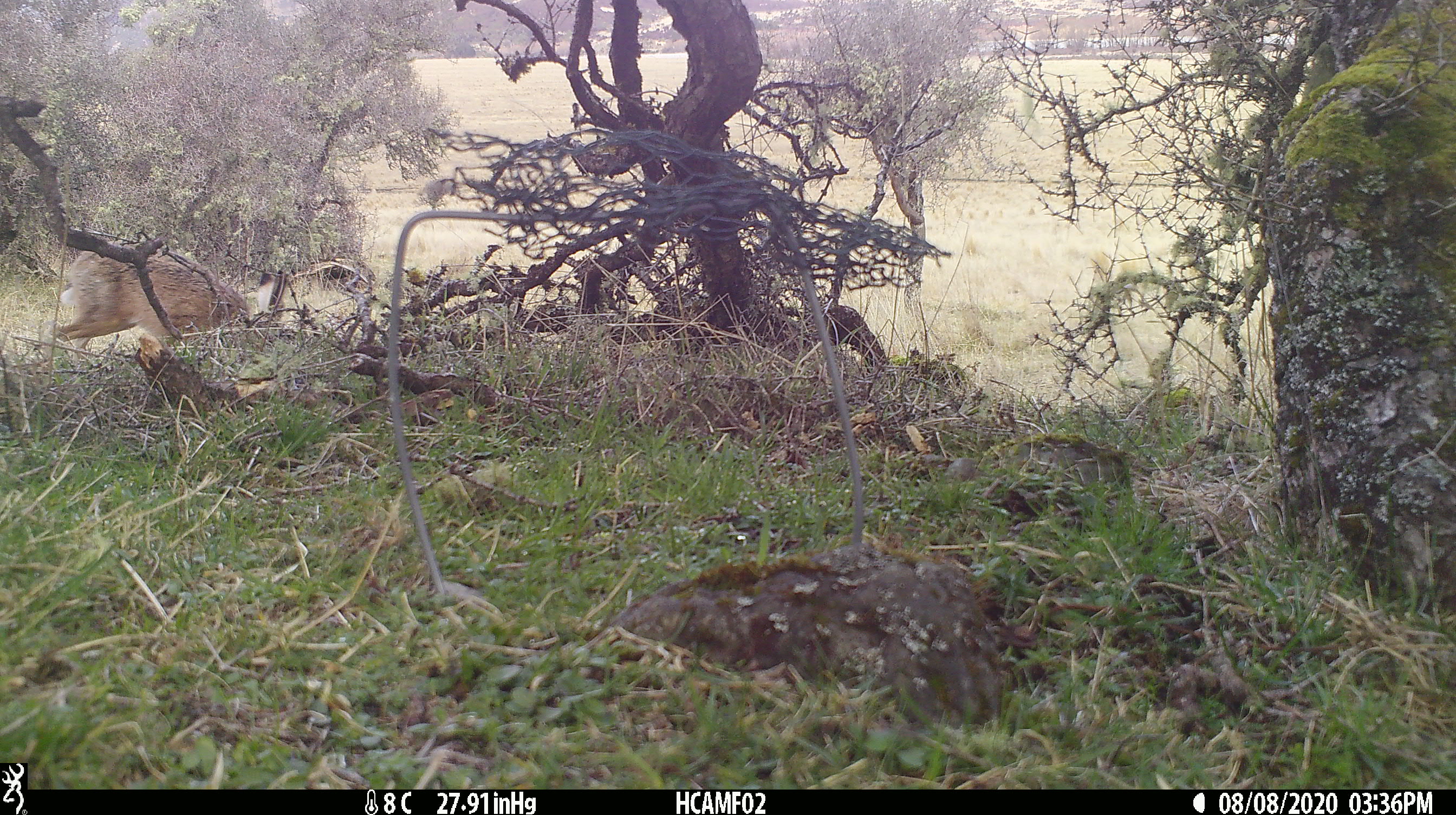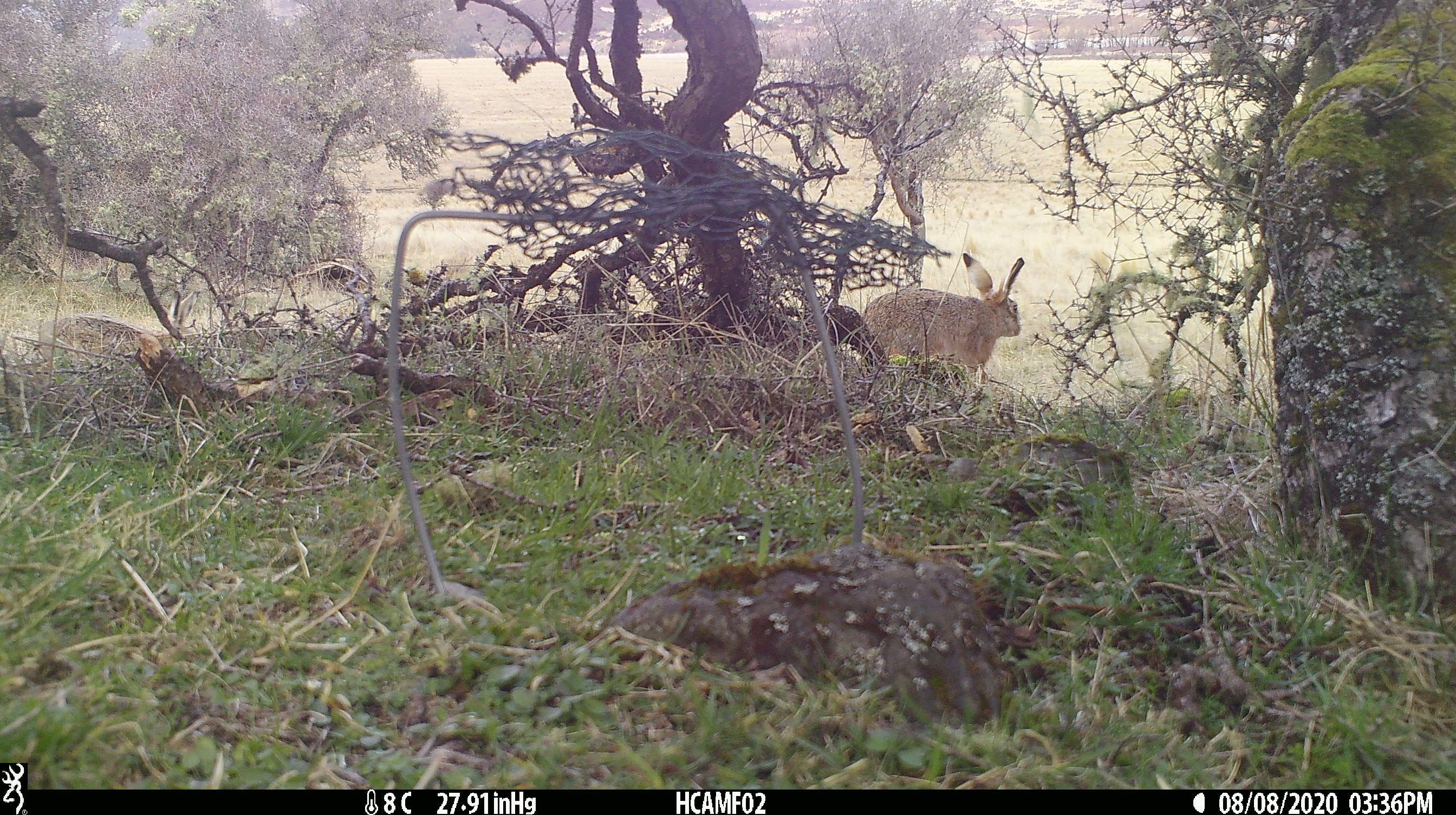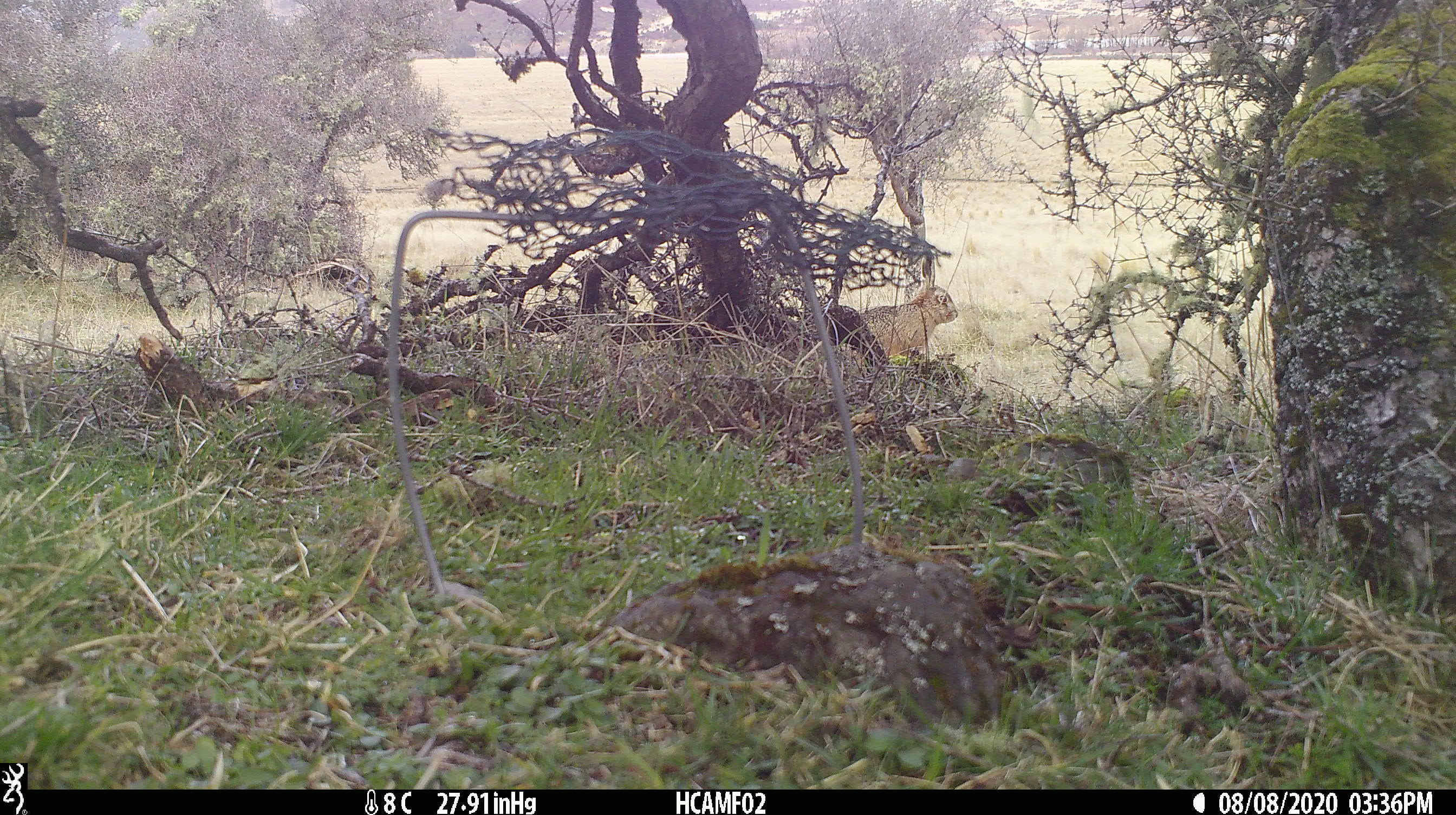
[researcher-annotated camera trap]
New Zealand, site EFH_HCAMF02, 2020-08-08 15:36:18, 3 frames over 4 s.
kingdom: Animalia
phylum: Chordata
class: Mammalia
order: Lagomorpha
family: Leporidae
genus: Lepus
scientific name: Lepus europaeus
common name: brown hare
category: hare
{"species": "hare (brown hare) (Lepus europaeus)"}